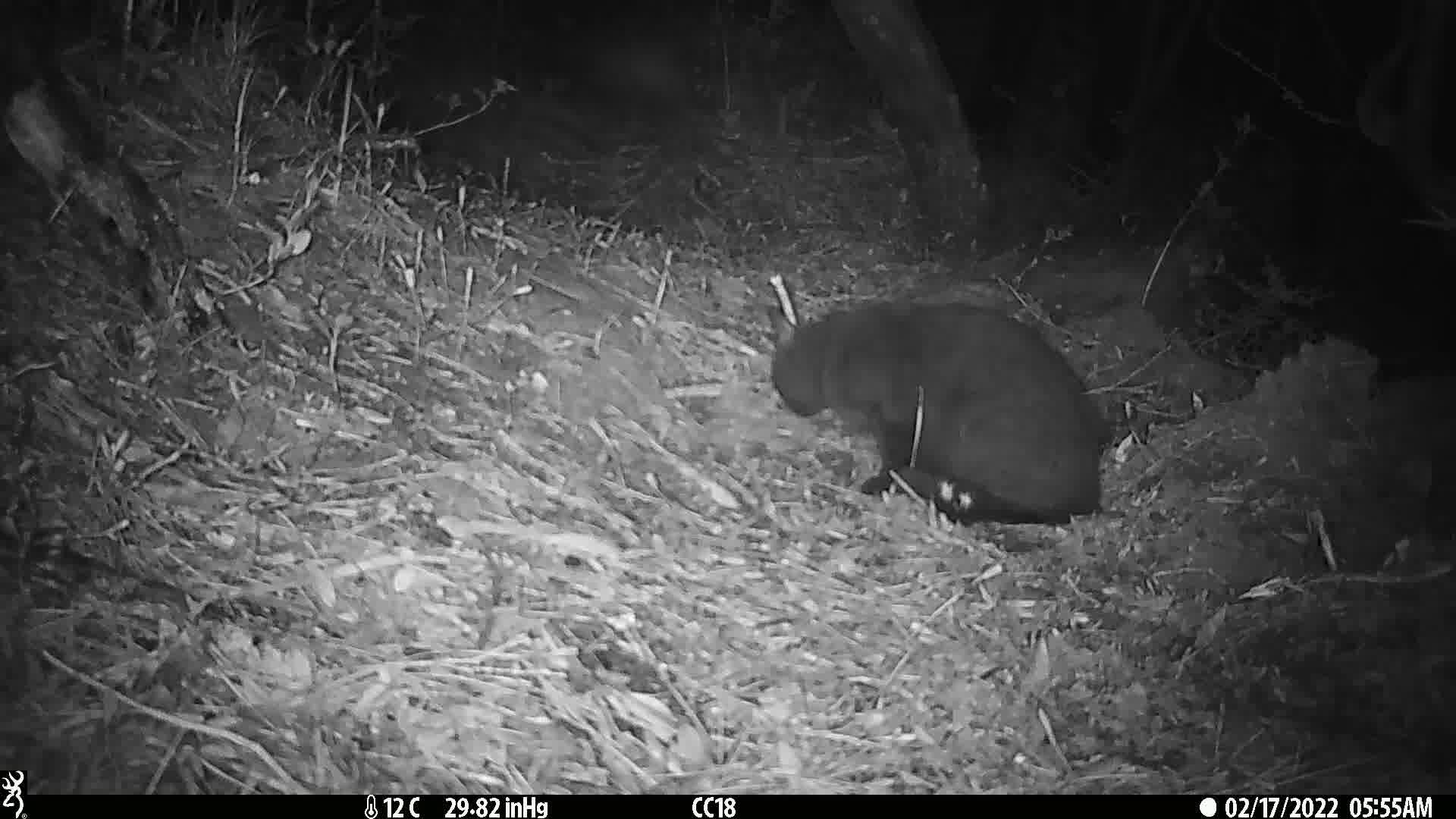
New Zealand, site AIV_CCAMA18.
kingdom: Animalia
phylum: Chordata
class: Mammalia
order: Carnivora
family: Felidae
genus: Felis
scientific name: Felis catus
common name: domestic cat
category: cat